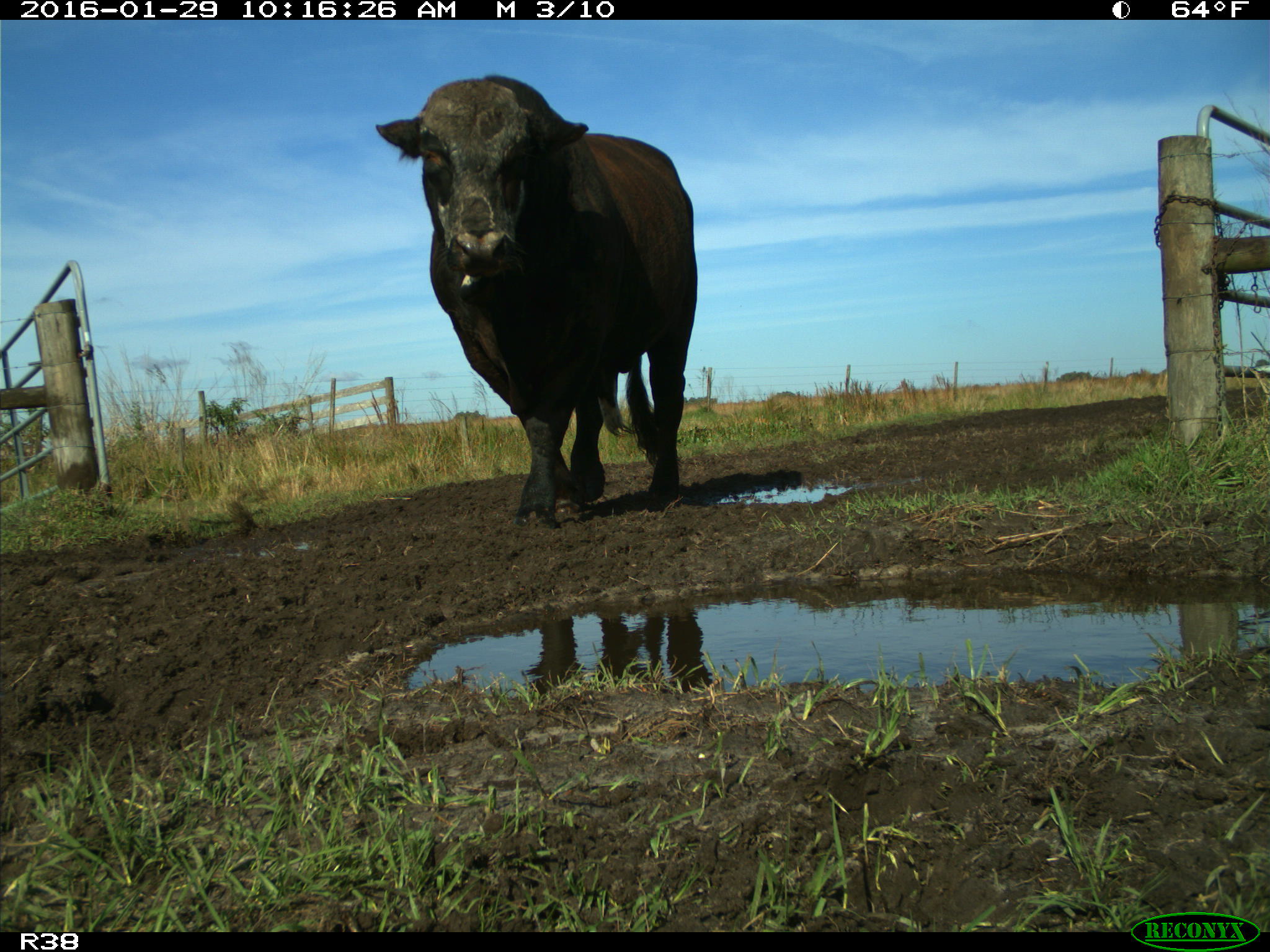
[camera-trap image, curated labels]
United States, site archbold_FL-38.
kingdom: Animalia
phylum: Chordata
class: Mammalia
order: Artiodactyla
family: Bovidae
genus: Bos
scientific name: Bos taurus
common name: domestic cow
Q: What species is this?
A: Bos taurus (domestic cow).